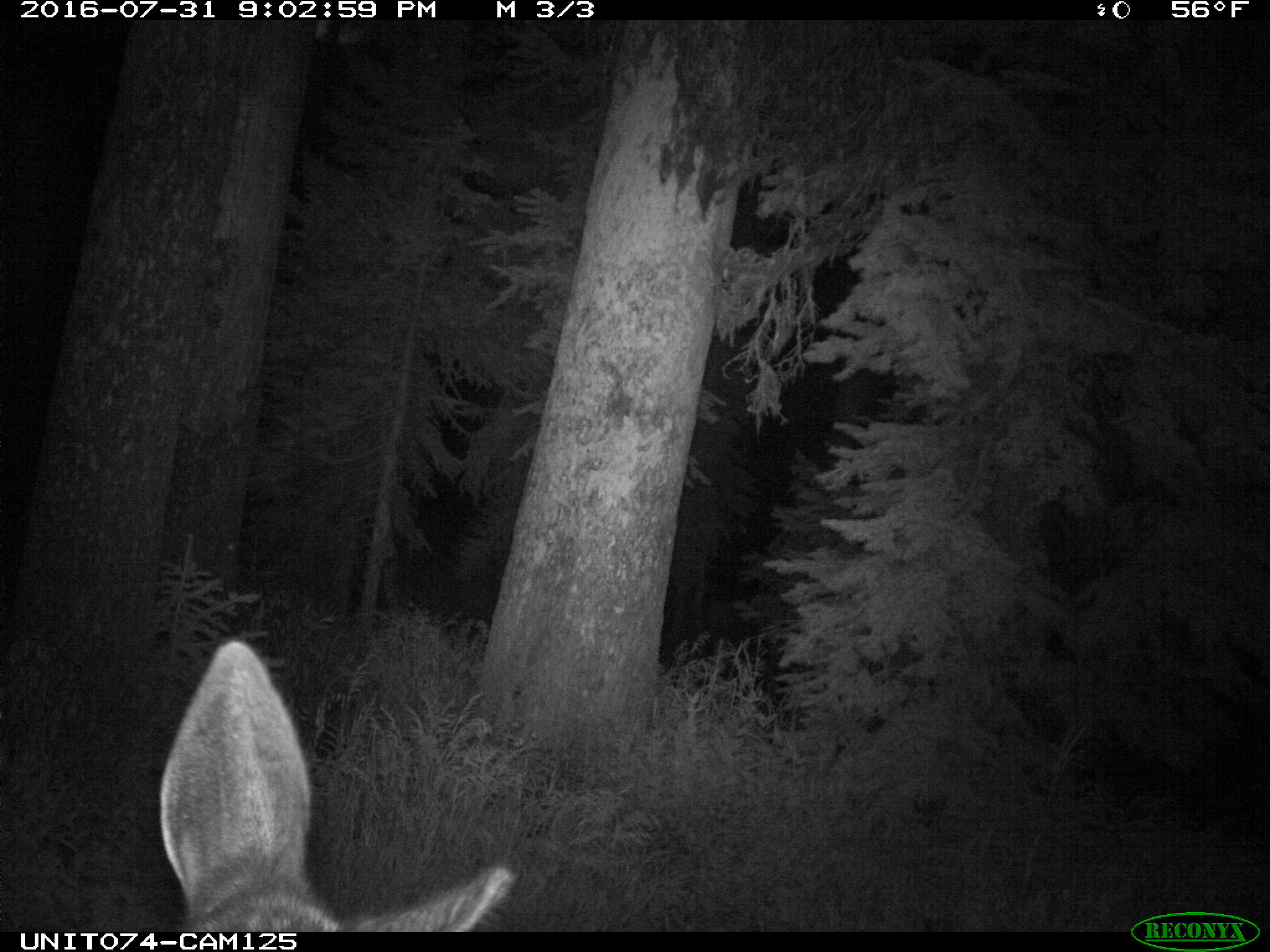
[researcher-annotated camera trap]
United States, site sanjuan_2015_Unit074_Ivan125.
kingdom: Animalia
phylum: Chordata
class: Mammalia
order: Artiodactyla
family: Cervidae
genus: Cervus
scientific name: Cervus elaphus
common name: red deer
Cervus elaphus (red deer).